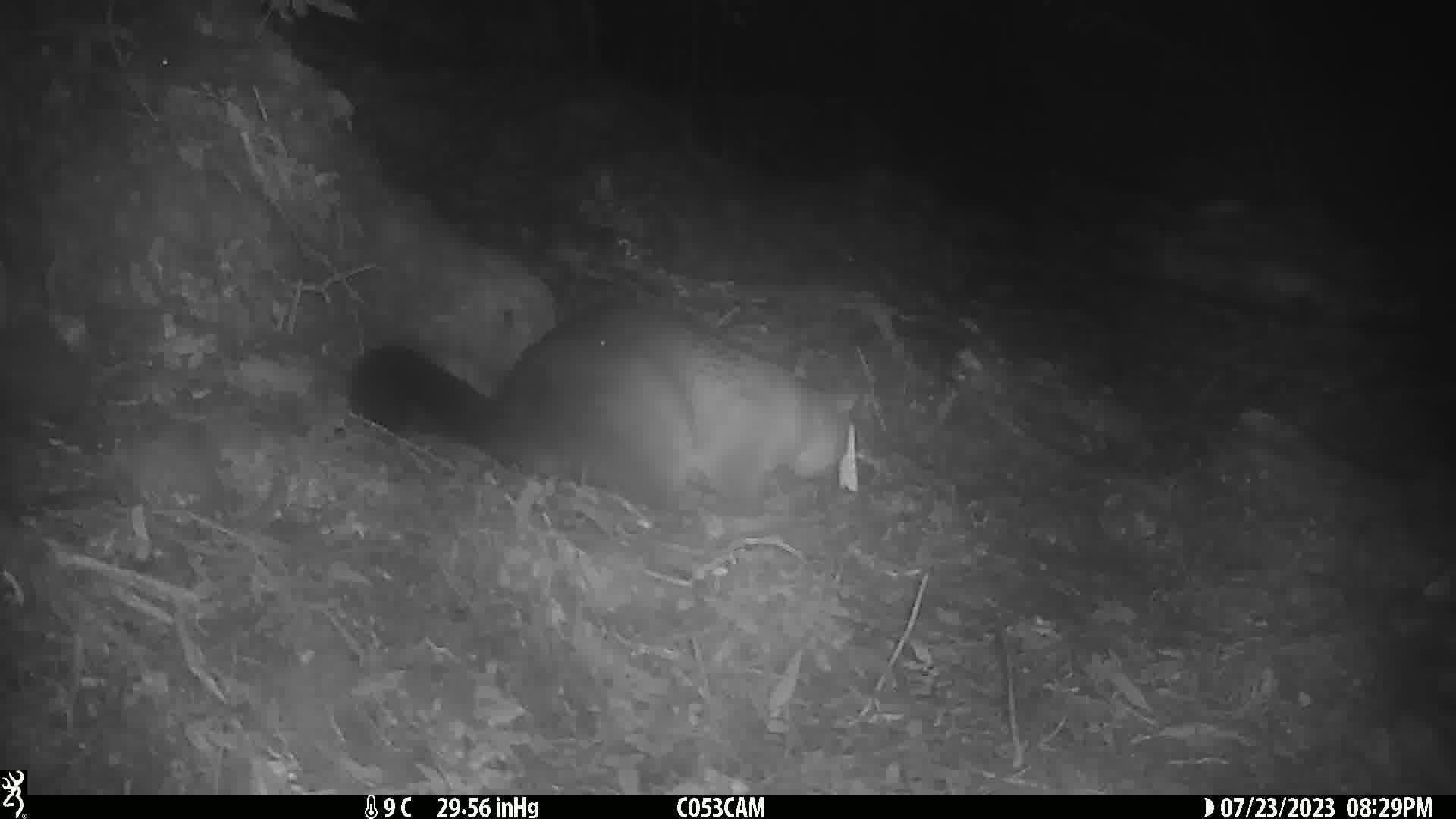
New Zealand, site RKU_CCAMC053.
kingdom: Animalia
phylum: Chordata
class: Mammalia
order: Diprotodontia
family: Phalangeridae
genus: Trichosurus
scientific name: Trichosurus vulpecula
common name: common brushtail possum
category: possum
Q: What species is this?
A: Possum (common brushtail possum) (Trichosurus vulpecula).